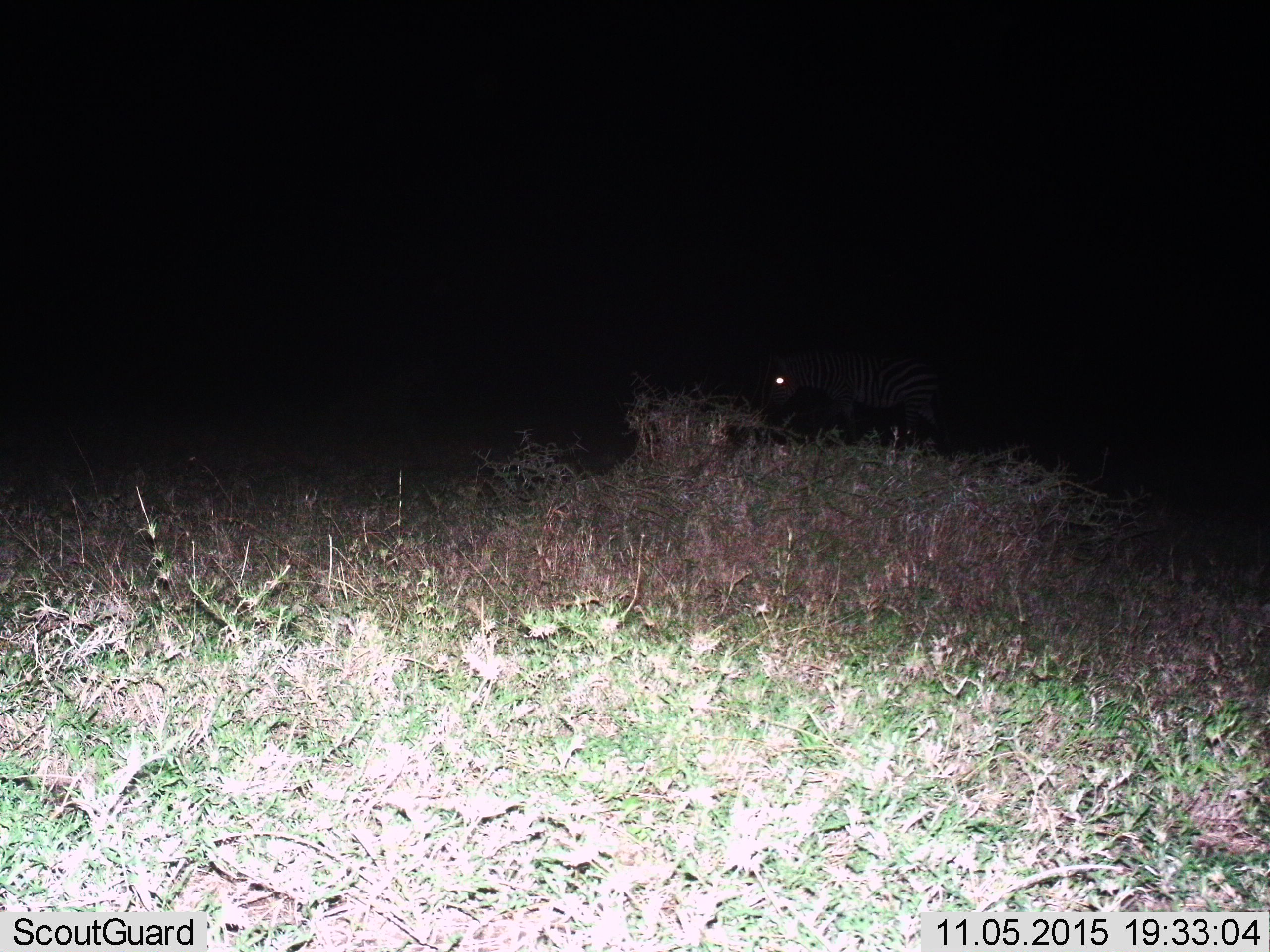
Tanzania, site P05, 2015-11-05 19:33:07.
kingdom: Animalia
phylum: Chordata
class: Mammalia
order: Perissodactyla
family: Equidae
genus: Equus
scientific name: Equus quagga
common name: plains zebra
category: zebra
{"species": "zebra (plains zebra) (Equus quagga)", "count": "1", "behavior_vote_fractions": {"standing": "80%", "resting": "0%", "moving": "20%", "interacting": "0%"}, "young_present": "0%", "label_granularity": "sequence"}